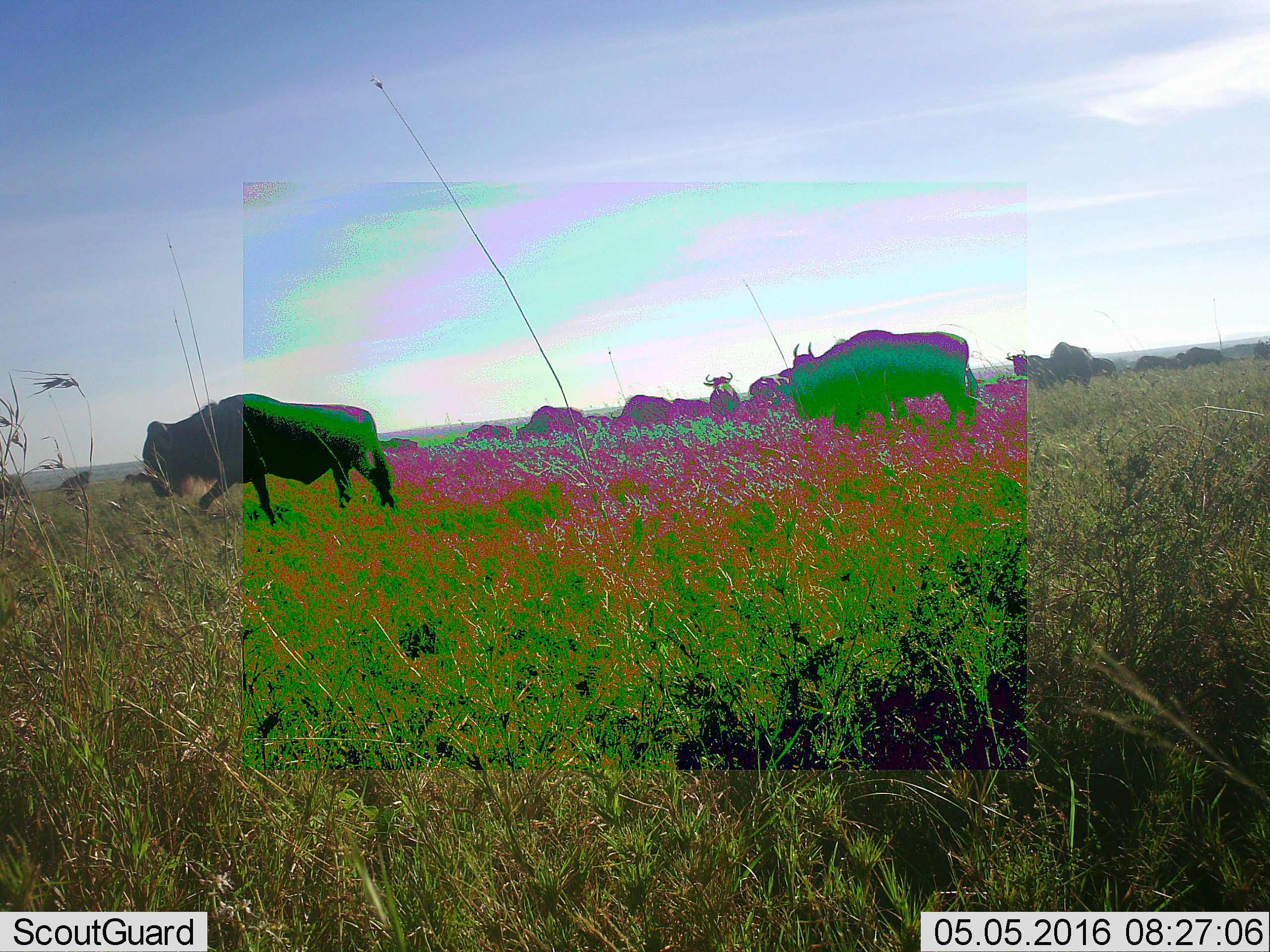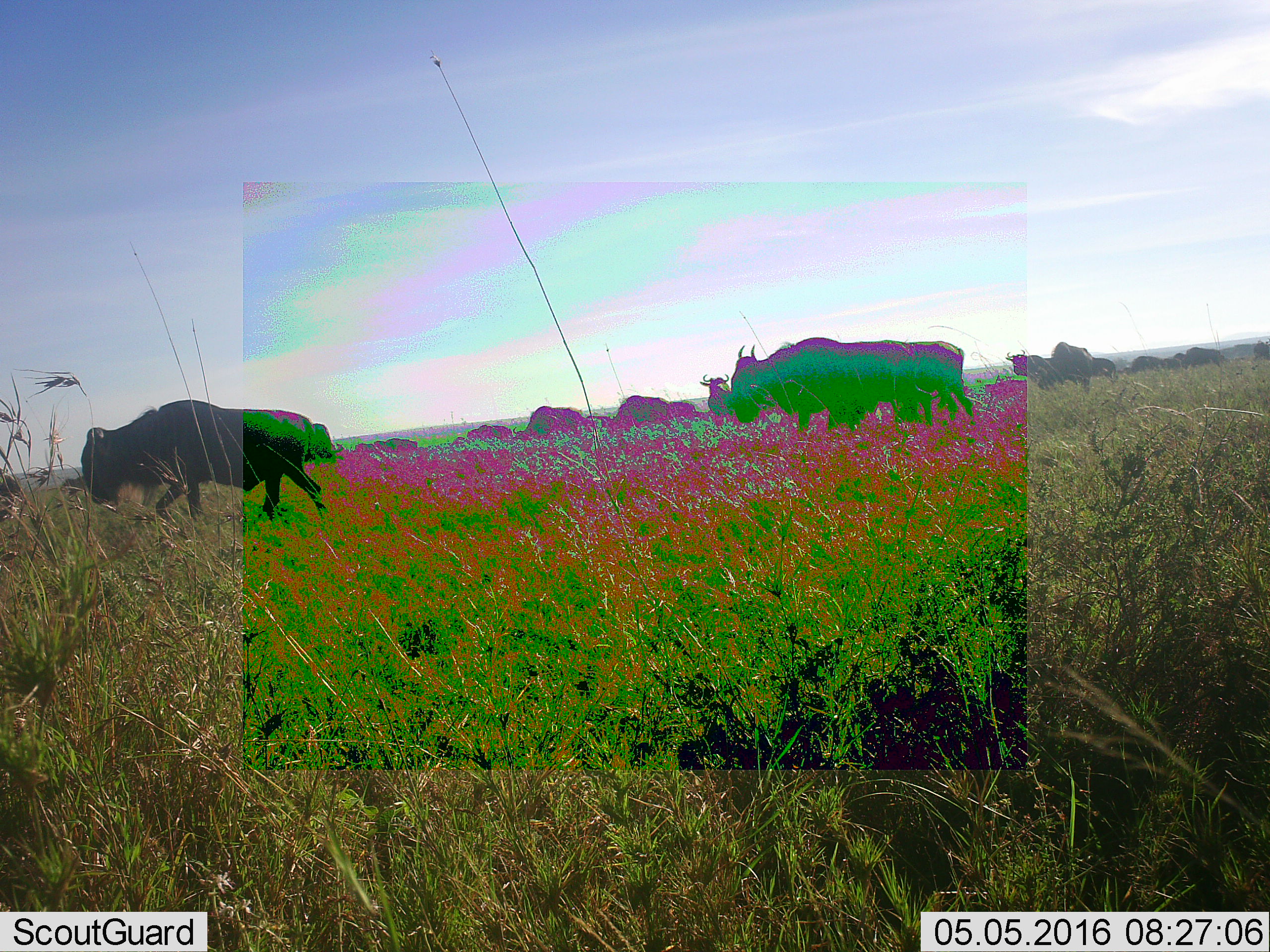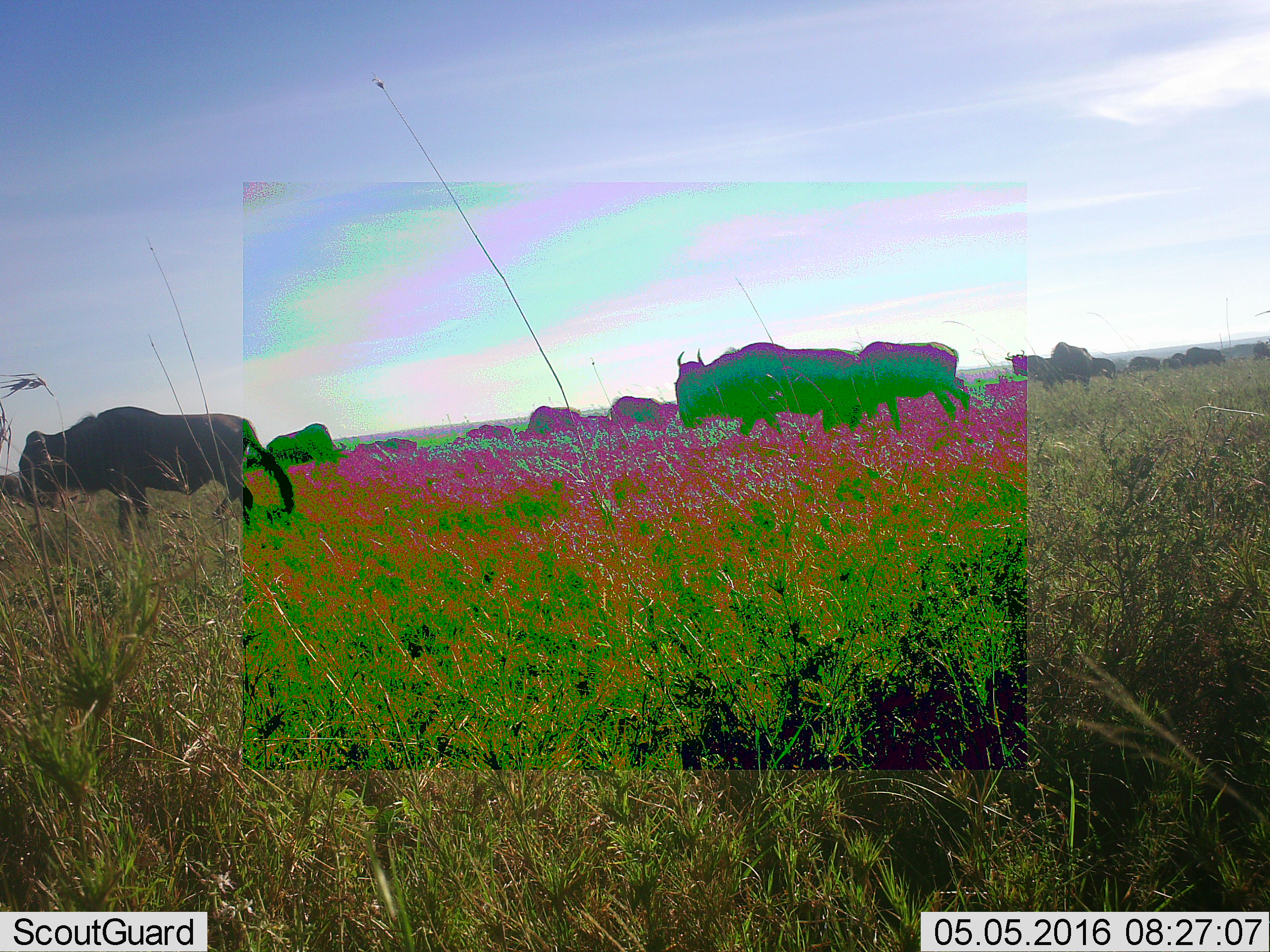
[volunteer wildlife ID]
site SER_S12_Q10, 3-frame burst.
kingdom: Animalia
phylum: Chordata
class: Mammalia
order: Artiodactyla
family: Bovidae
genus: Connochaetes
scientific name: Connochaetes taurinus taurinus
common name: blue wildebeest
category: wildebeestblue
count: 11-50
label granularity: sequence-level